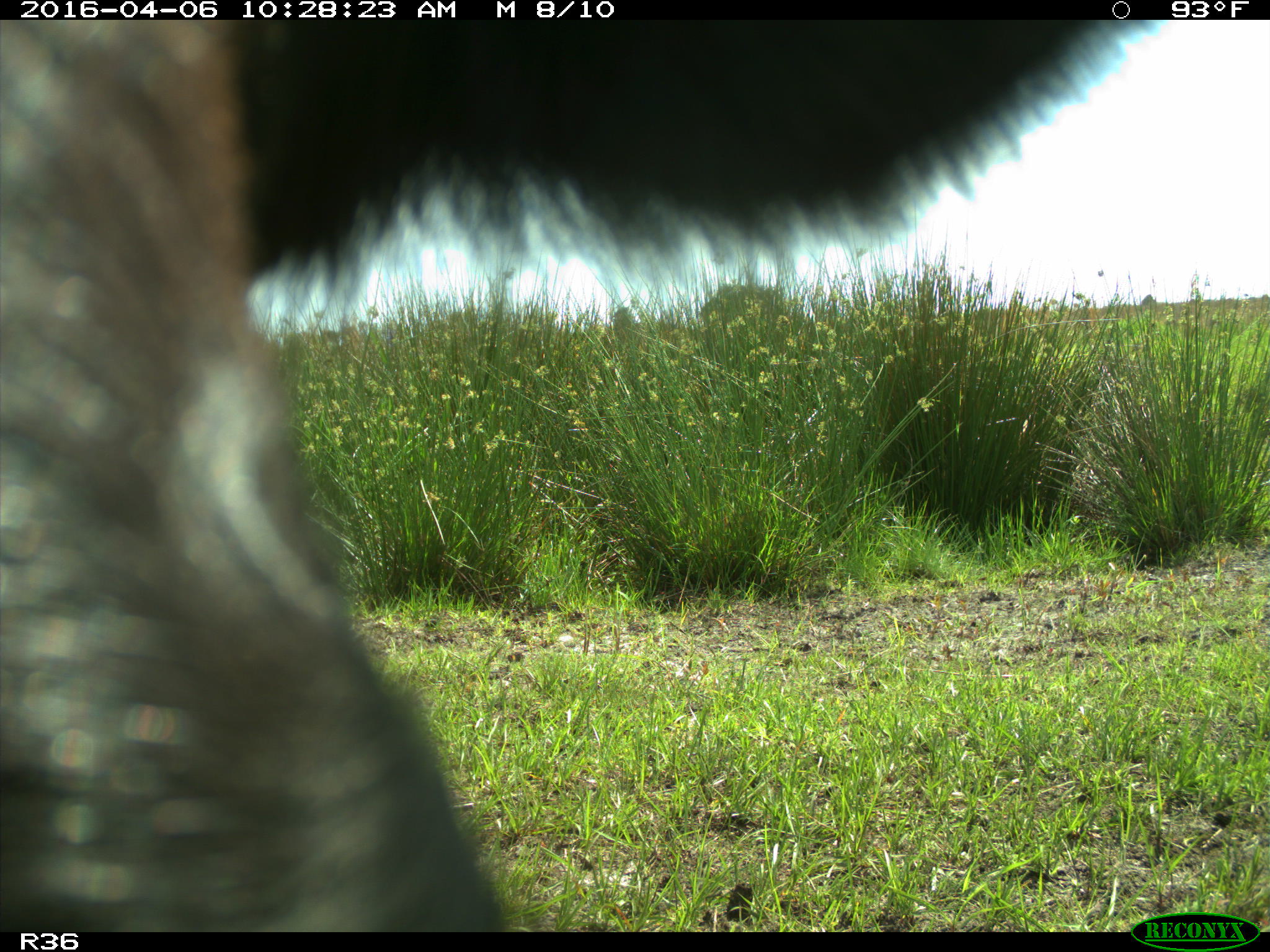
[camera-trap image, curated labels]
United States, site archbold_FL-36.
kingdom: Animalia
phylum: Chordata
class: Mammalia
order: Artiodactyla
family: Bovidae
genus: Bos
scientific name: Bos taurus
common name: domestic cow